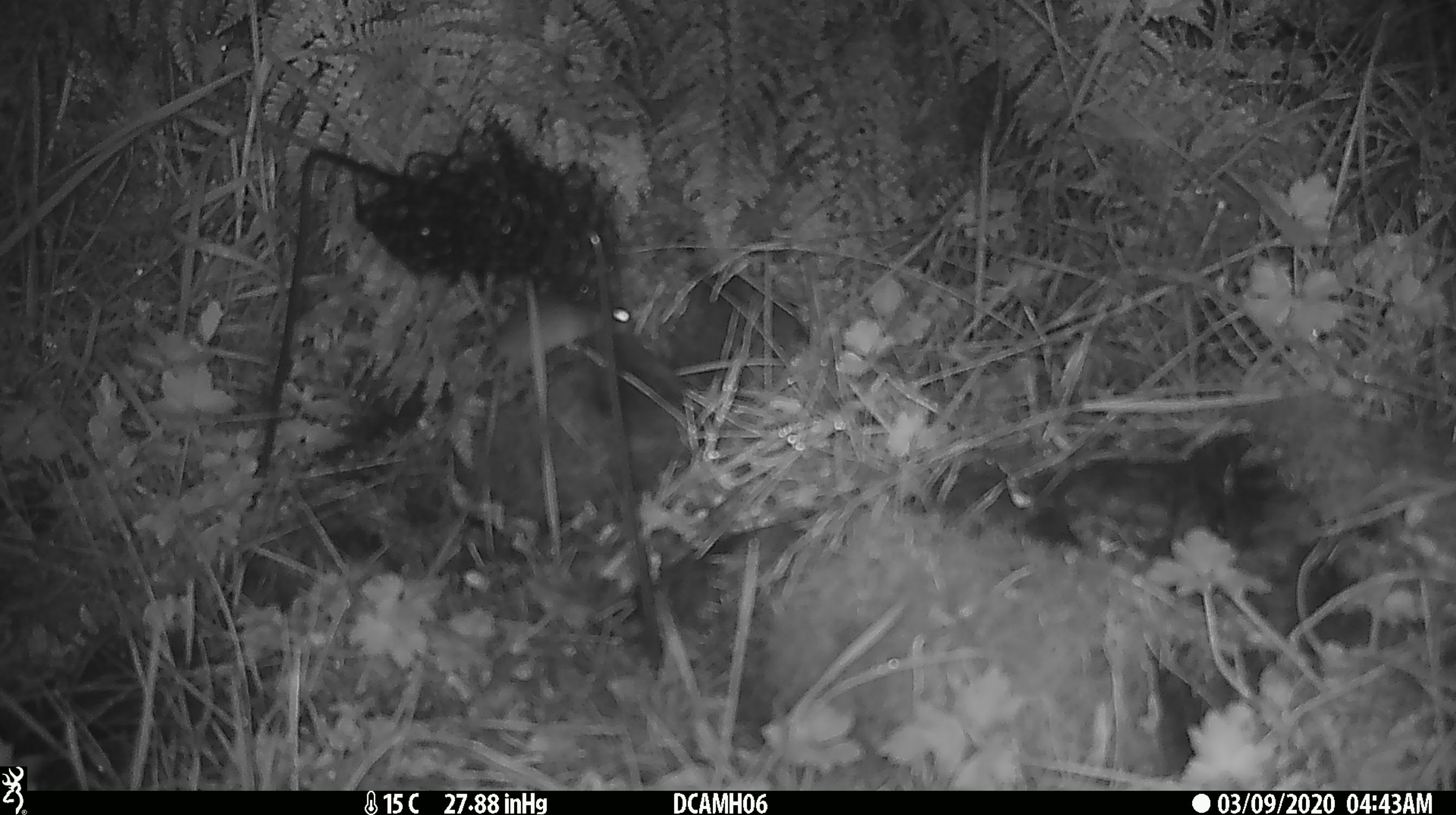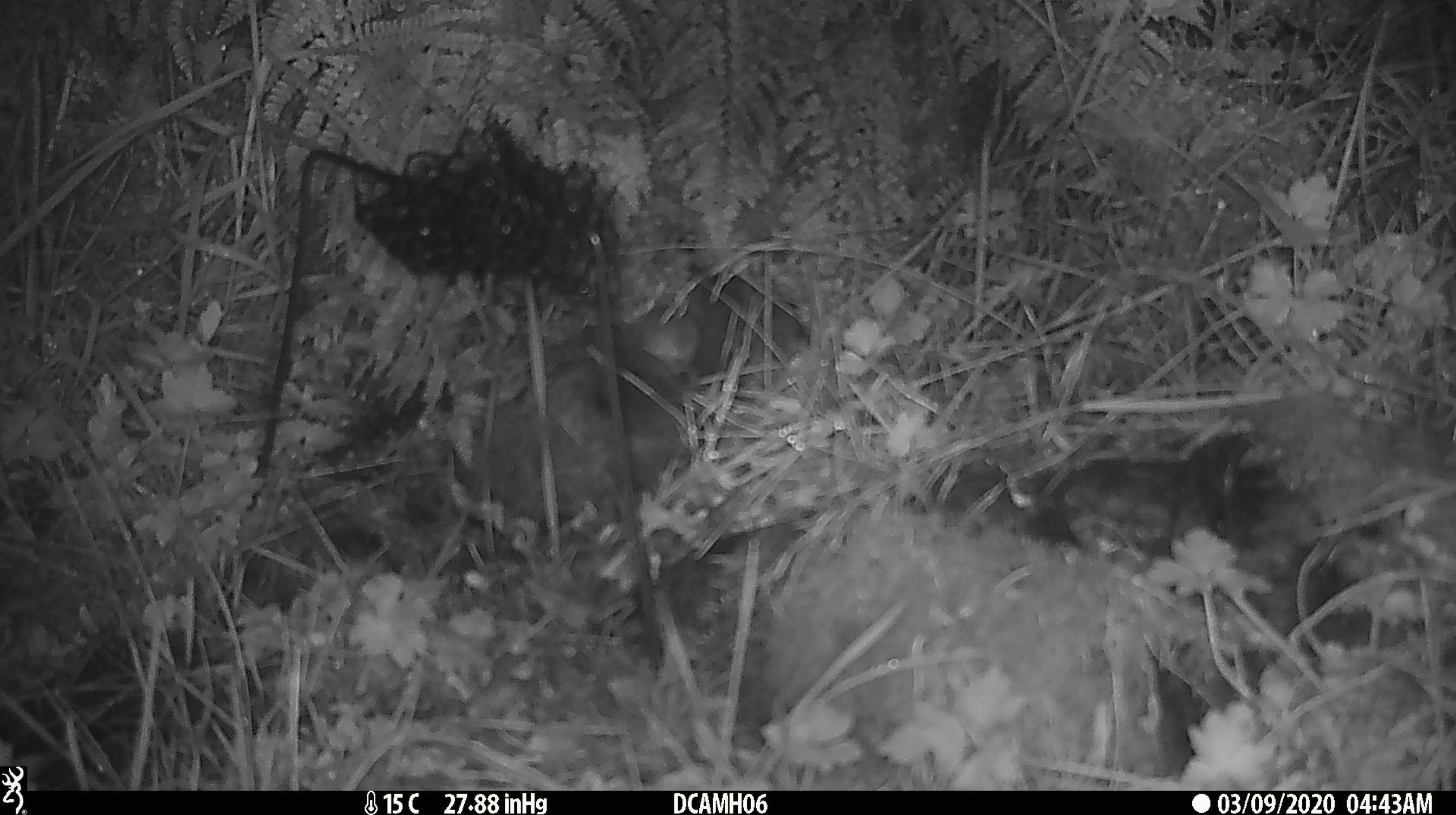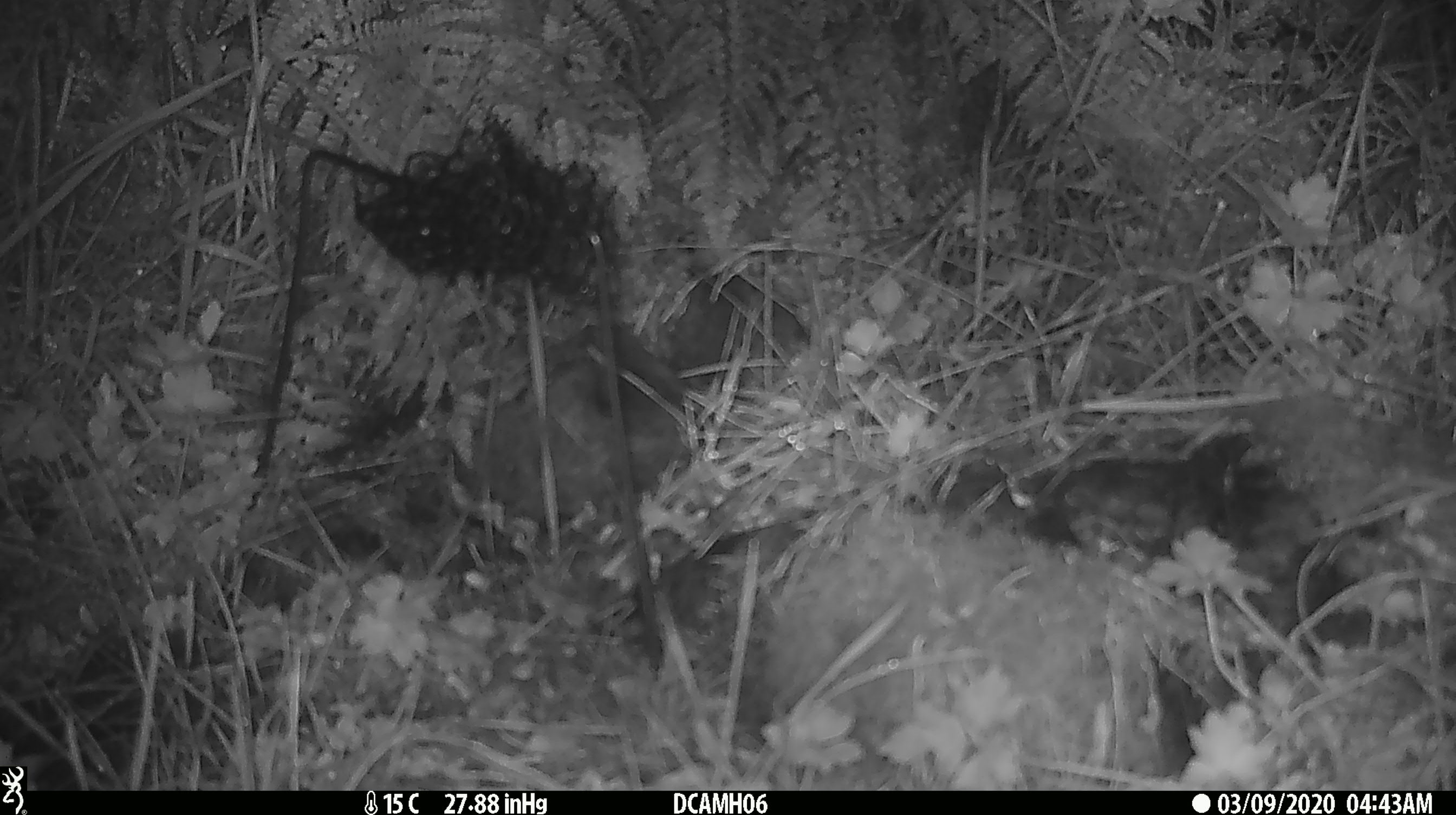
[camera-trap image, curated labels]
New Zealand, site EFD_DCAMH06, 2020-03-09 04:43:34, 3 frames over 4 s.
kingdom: Animalia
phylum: Chordata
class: Mammalia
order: Rodentia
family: Muridae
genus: Mus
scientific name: Mus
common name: mouse